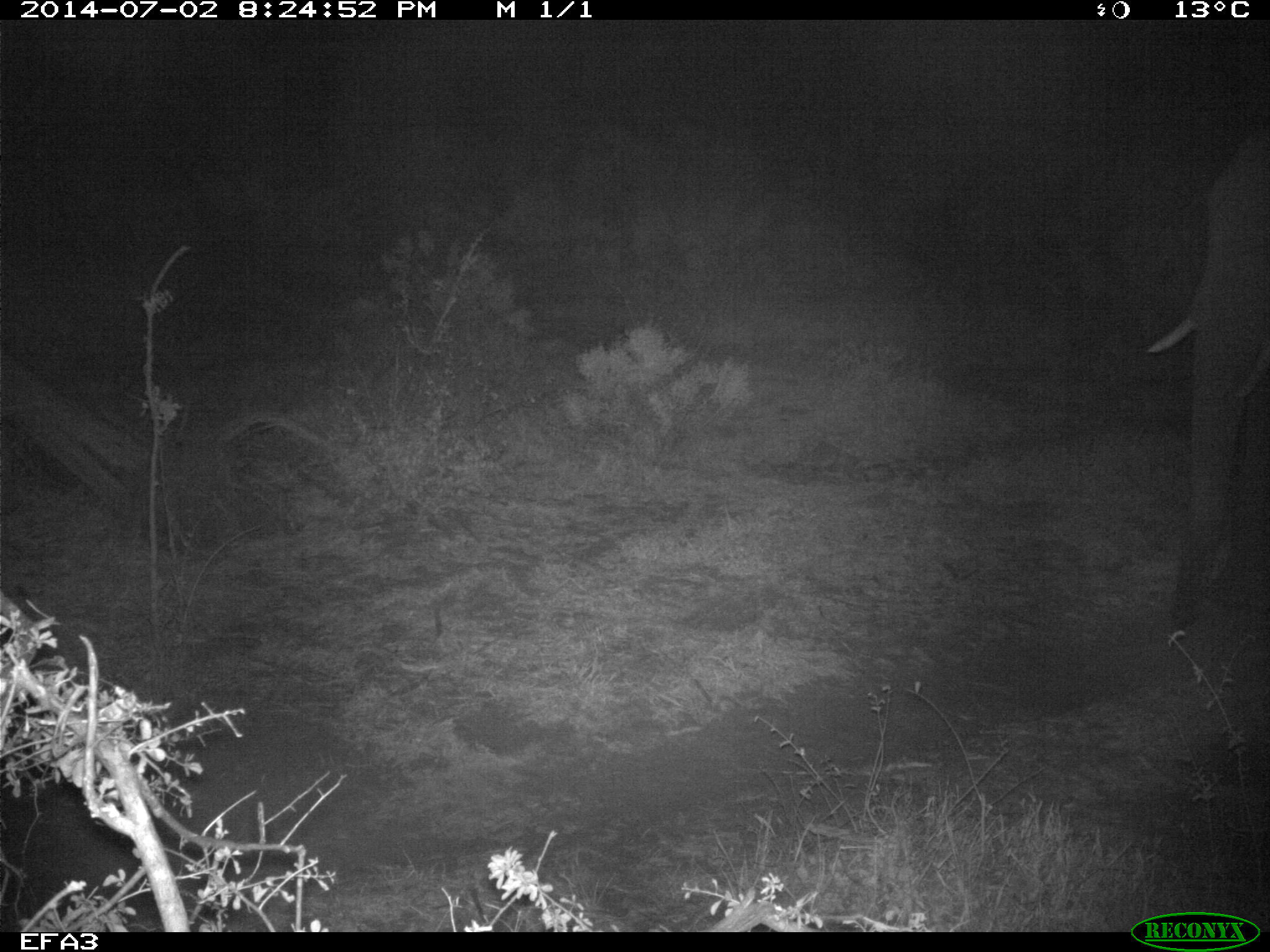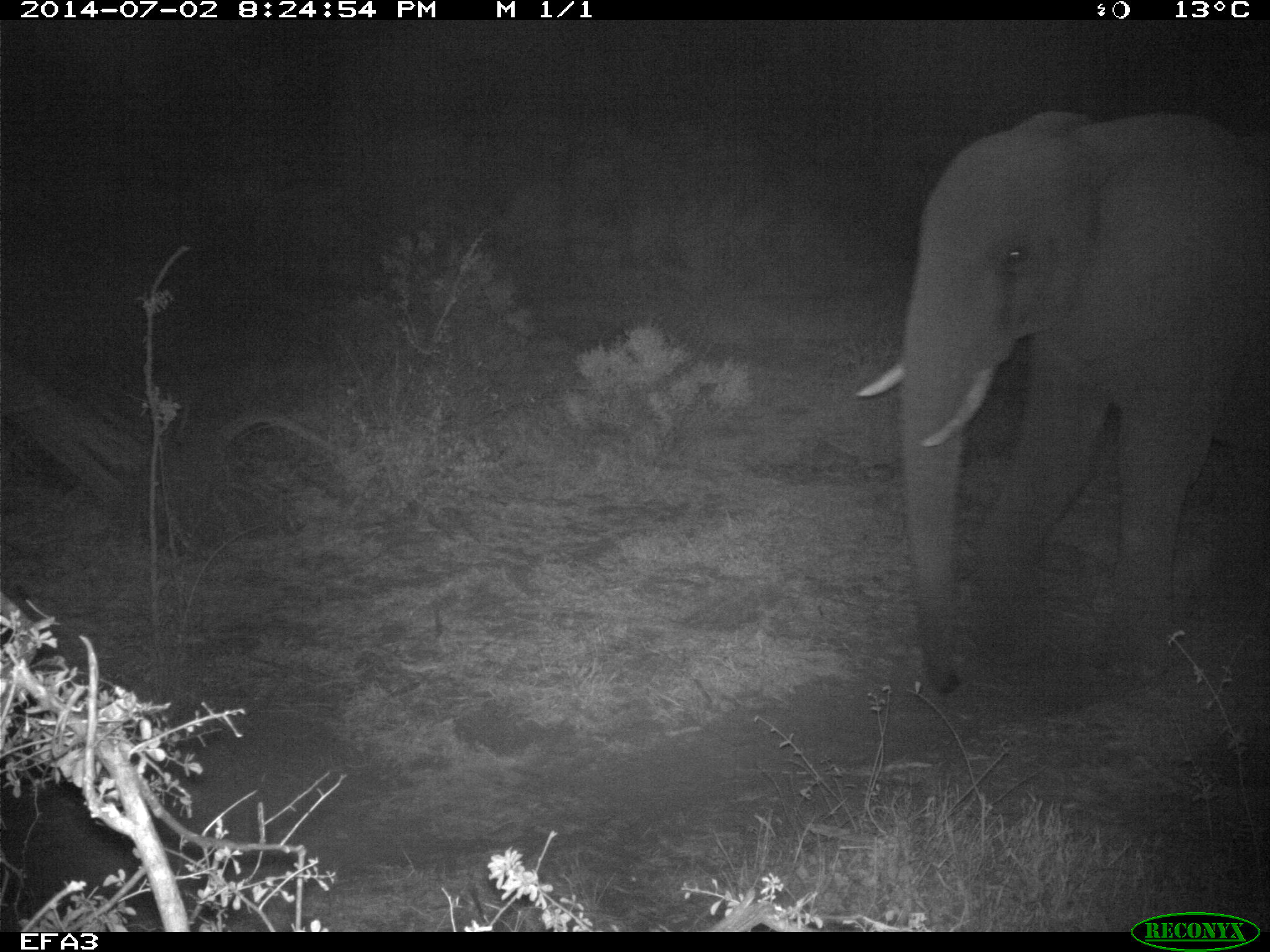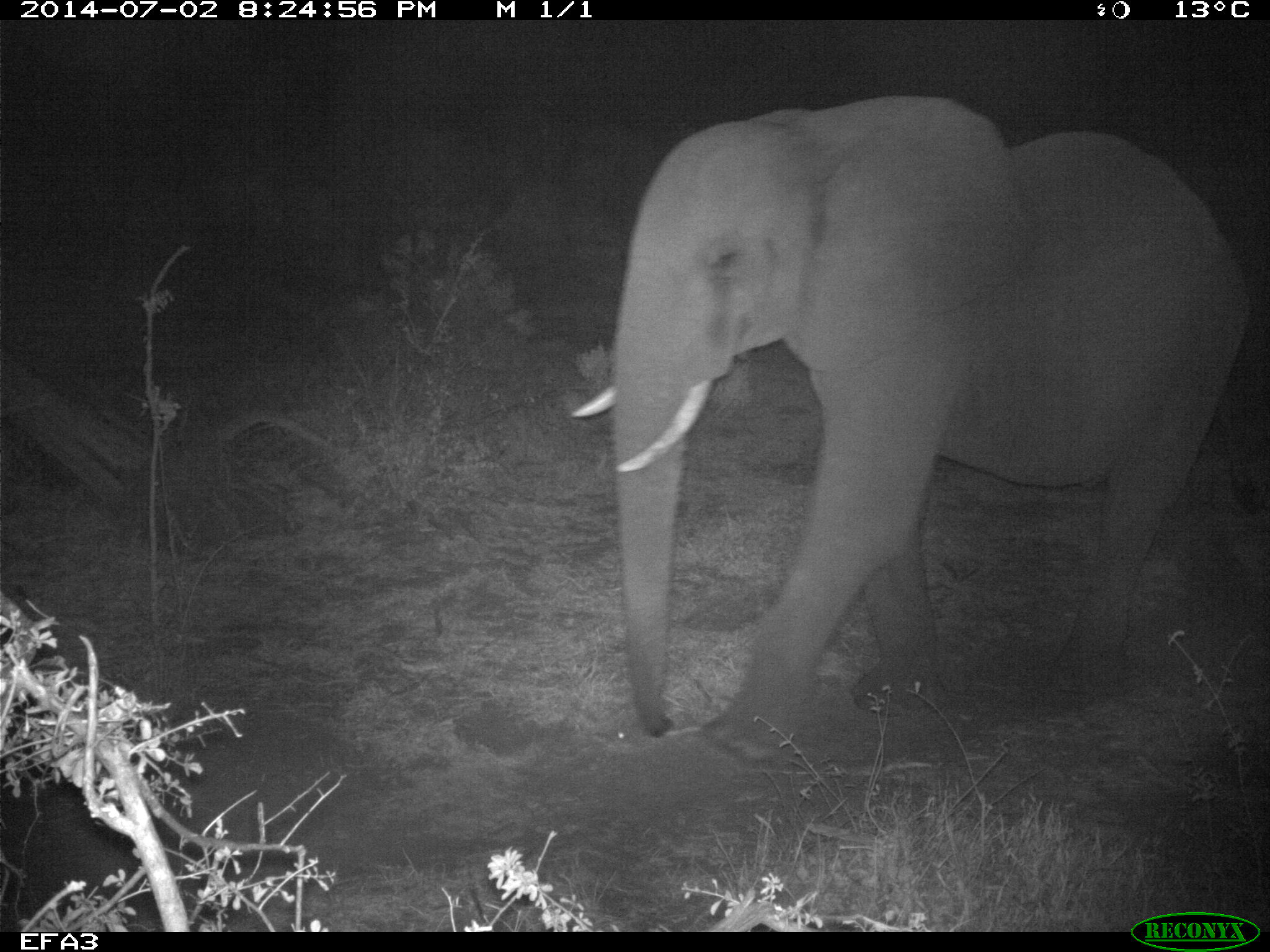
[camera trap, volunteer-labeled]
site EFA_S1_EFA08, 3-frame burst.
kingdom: Animalia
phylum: Chordata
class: Mammalia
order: Proboscidea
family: Elephantidae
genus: Loxodonta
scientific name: Loxodonta africana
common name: african bush elephant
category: elephant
Elephant (african bush elephant) (Loxodonta africana), count 1. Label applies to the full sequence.